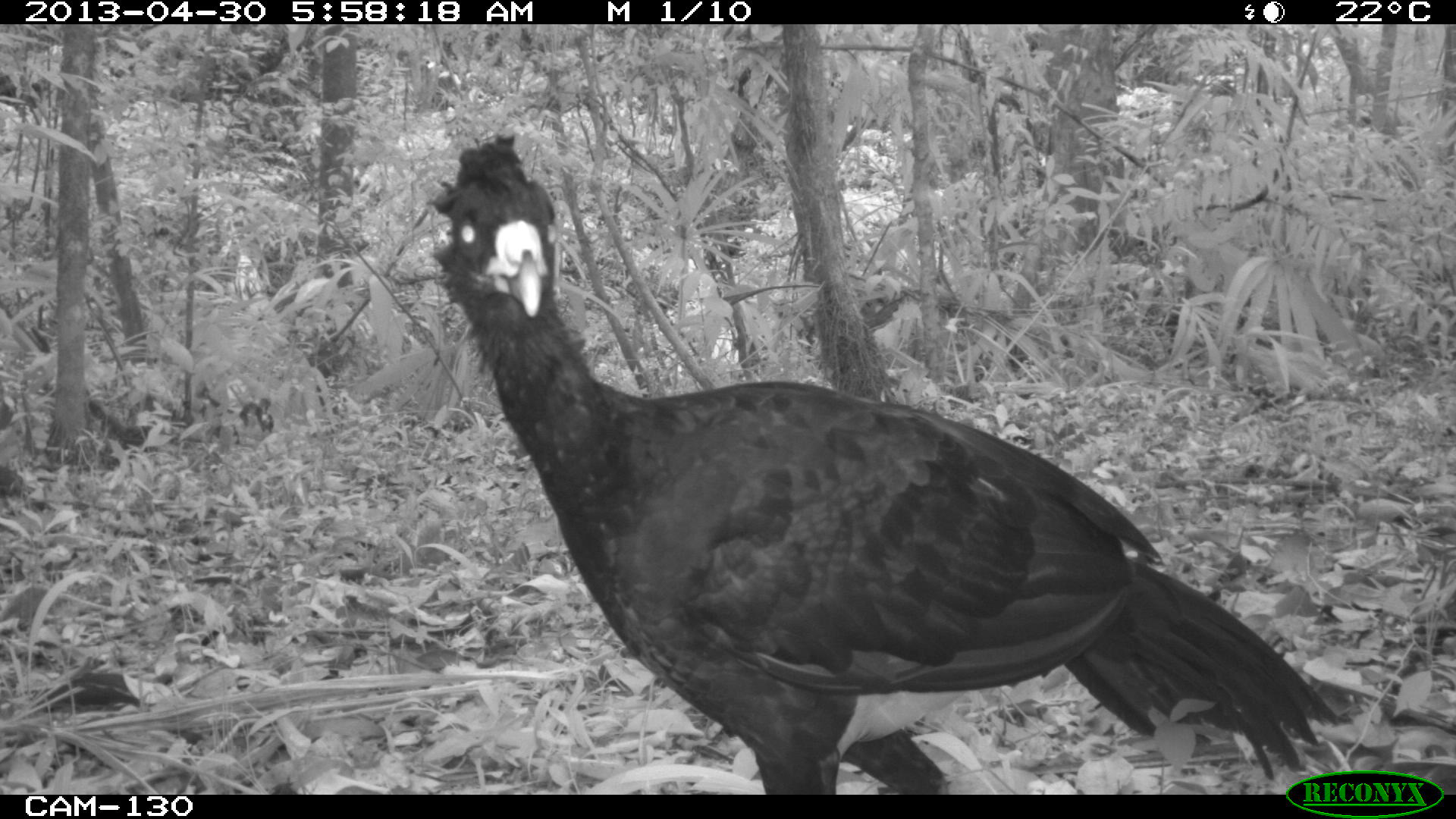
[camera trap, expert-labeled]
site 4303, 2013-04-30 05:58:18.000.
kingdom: Animalia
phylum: Chordata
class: Aves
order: Galliformes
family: Cracidae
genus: Crax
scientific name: Crax rubra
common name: great curassow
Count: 2.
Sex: male.